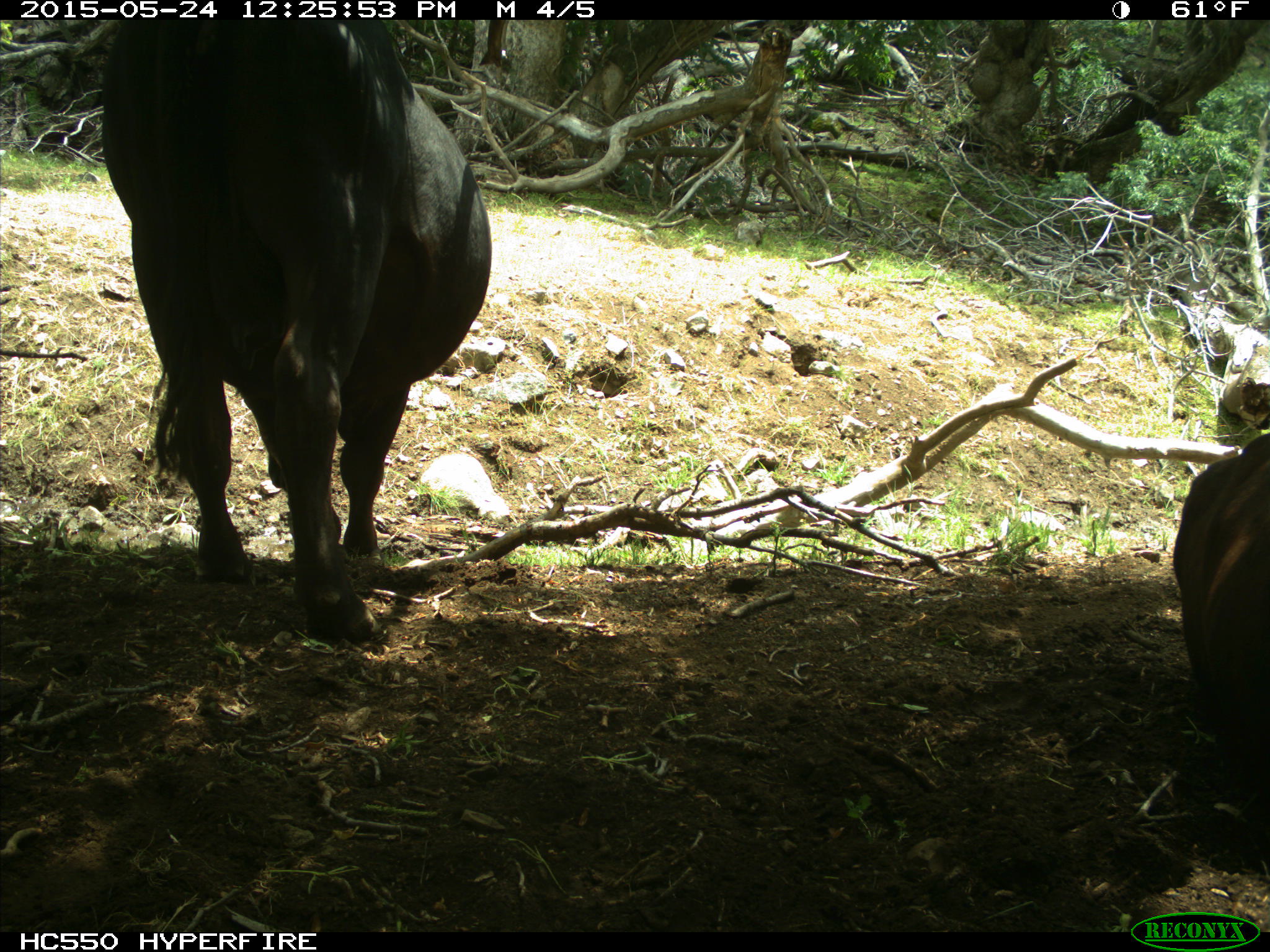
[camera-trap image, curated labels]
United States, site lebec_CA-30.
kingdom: Animalia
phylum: Chordata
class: Mammalia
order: Artiodactyla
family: Bovidae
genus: Bos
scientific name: Bos taurus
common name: domestic cow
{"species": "Bos taurus (domestic cow)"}